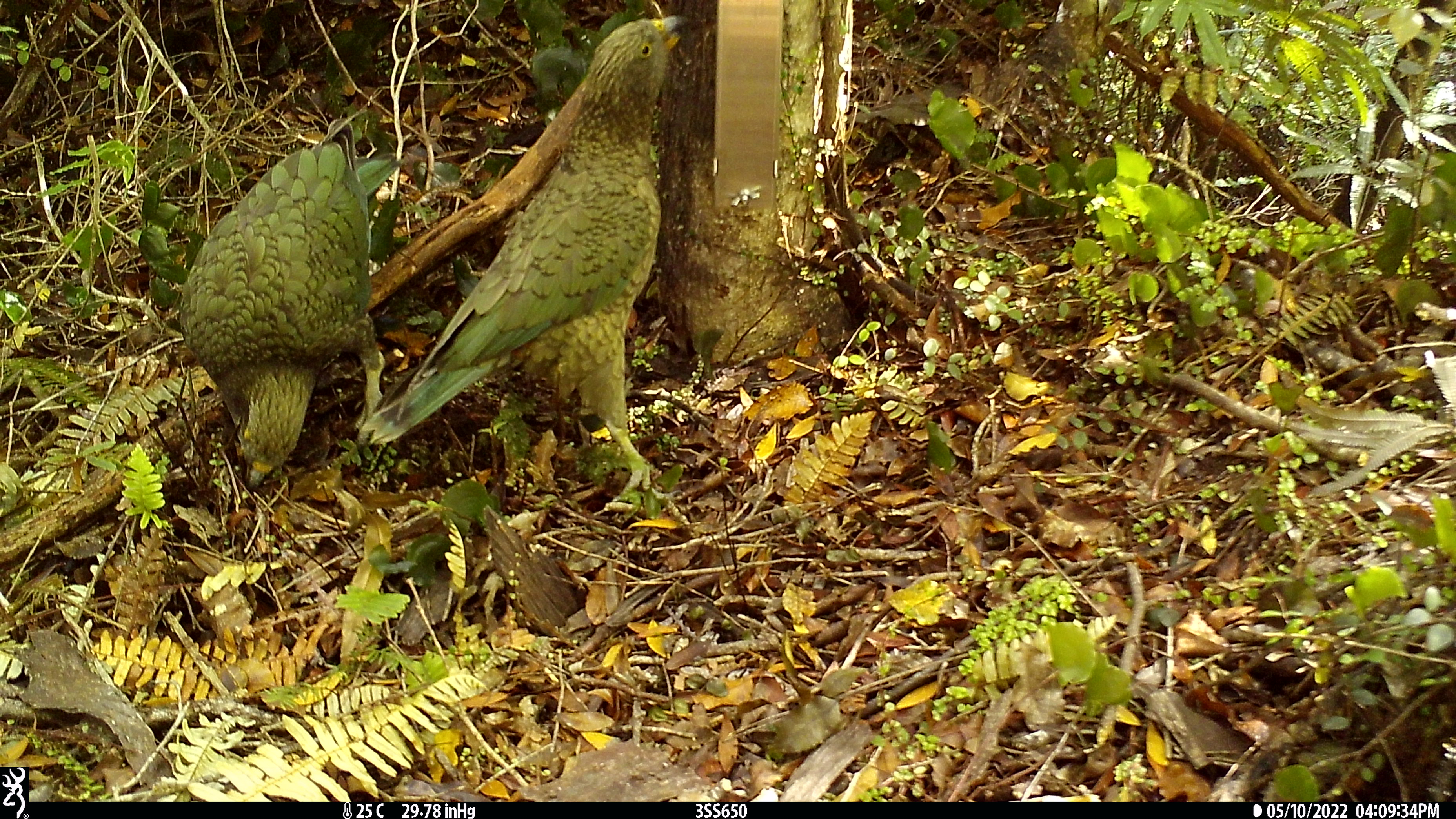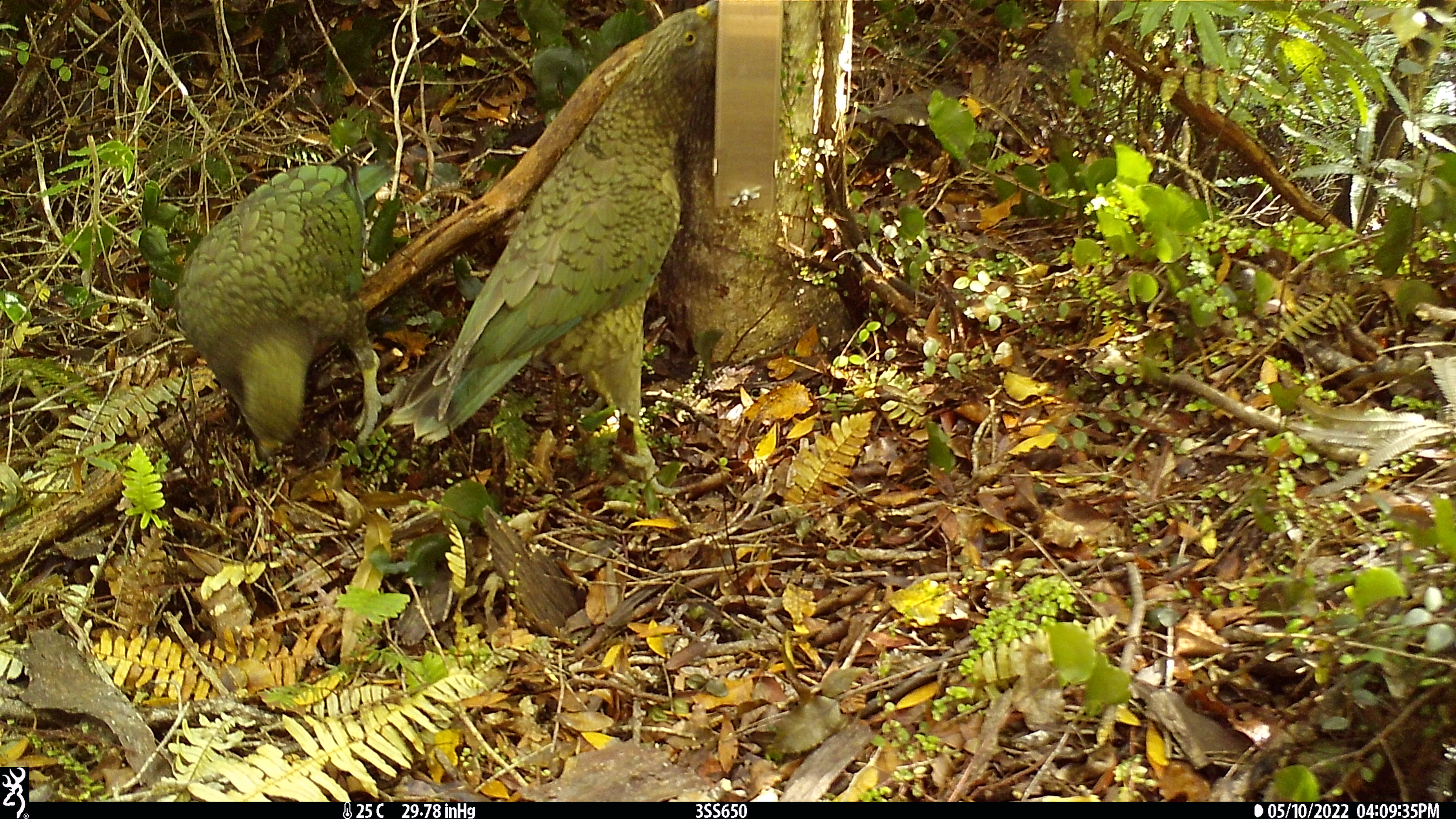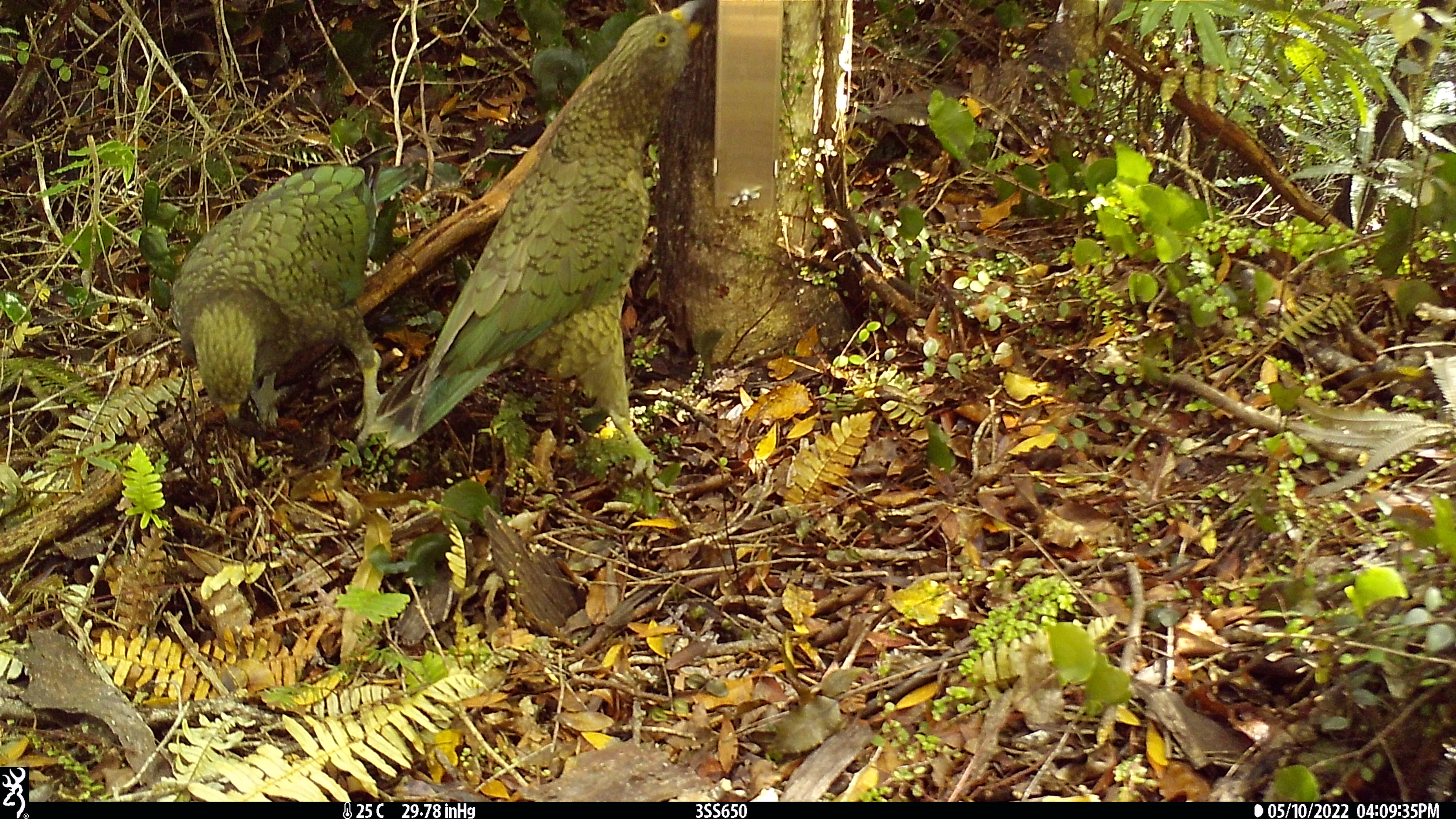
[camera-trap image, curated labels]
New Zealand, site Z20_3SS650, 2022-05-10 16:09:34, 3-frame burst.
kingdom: Animalia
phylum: Chordata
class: Aves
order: Psittaciformes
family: Strigopidae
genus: Nestor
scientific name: Nestor notabilis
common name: kea